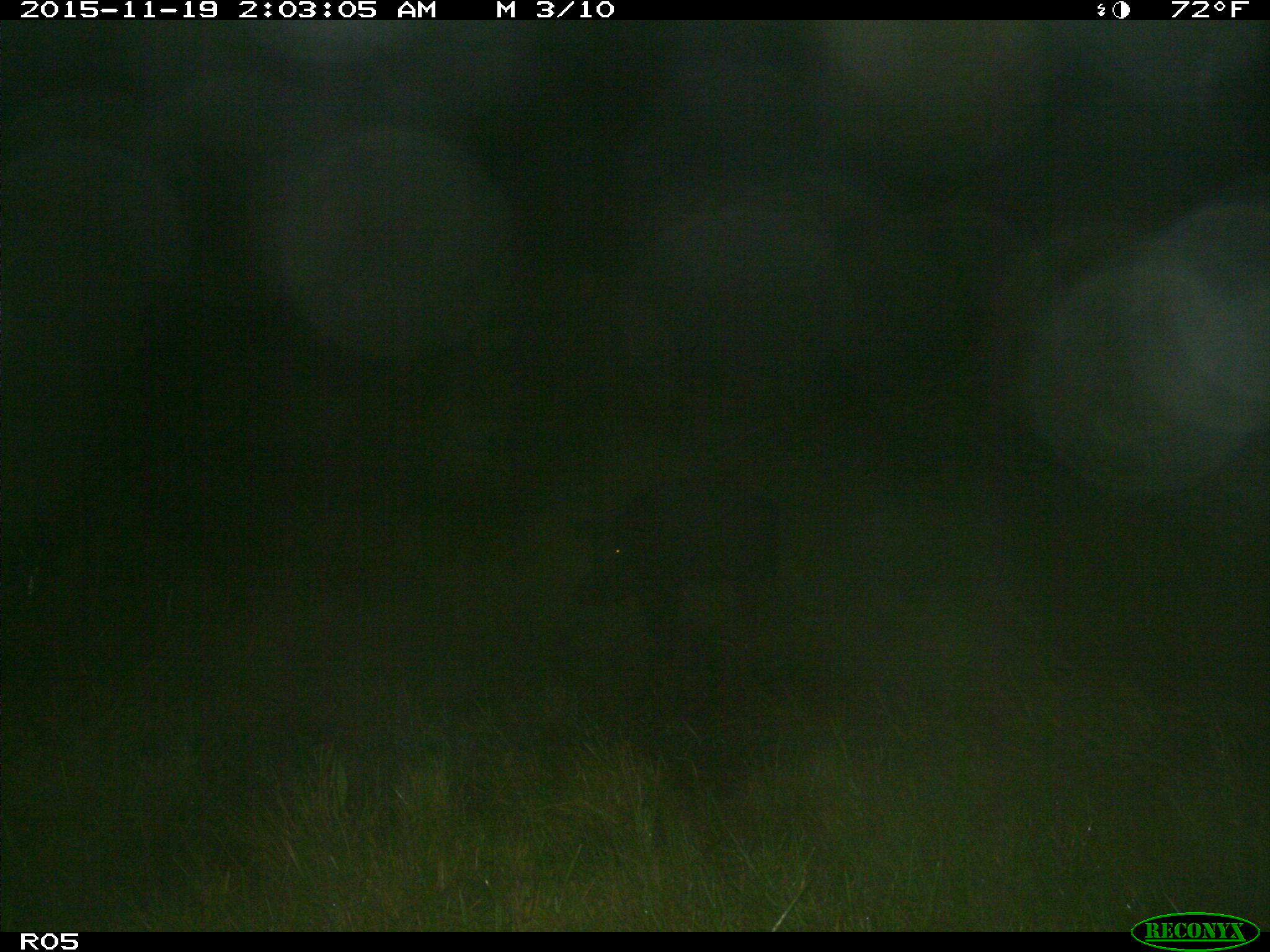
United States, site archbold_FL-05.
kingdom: Animalia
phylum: Chordata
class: Mammalia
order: Artiodactyla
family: Suidae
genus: Sus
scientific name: Sus scrofa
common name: wild boar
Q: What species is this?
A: Sus scrofa (wild boar).